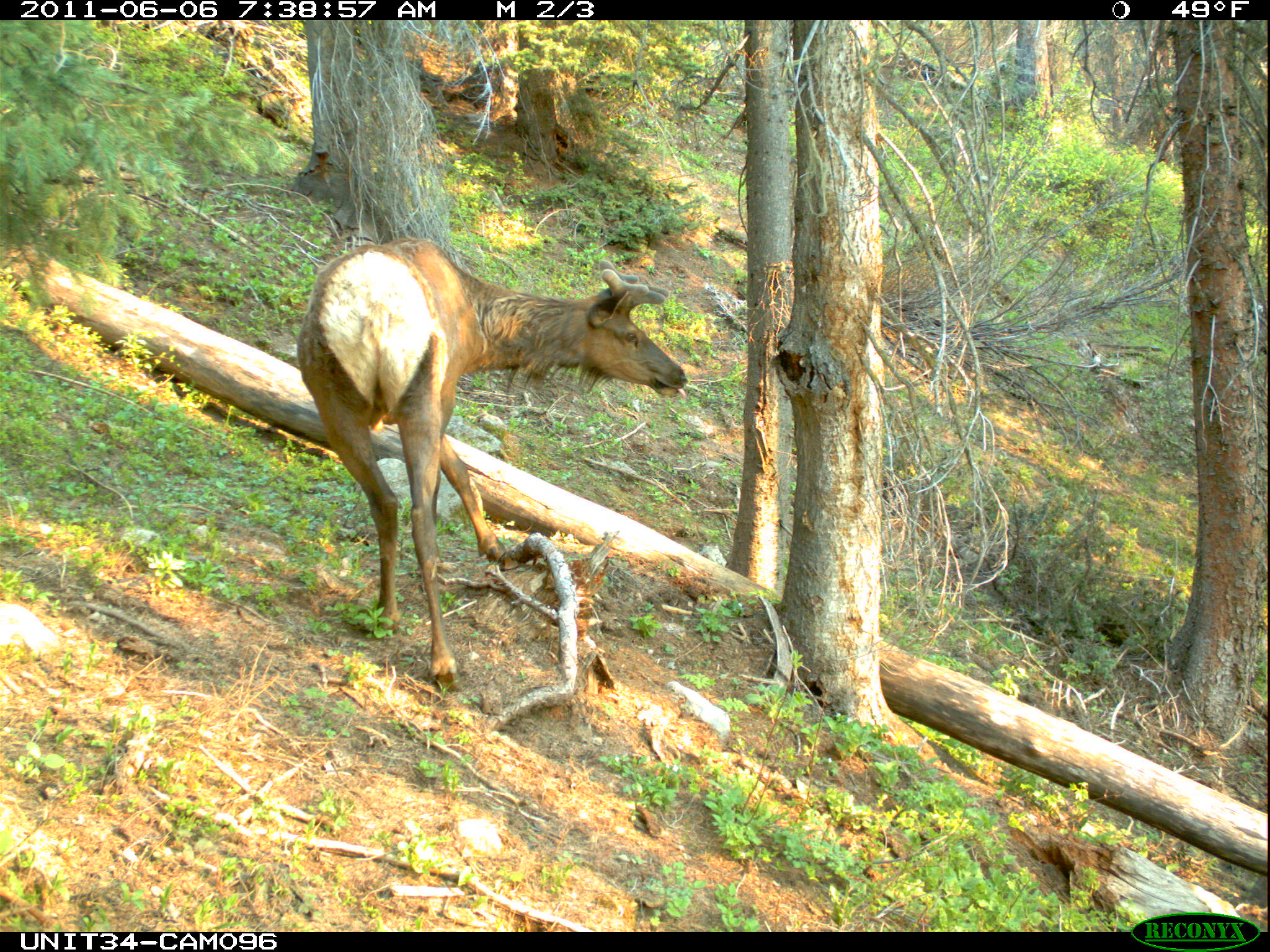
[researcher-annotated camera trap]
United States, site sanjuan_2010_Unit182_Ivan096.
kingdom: Animalia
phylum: Chordata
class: Mammalia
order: Artiodactyla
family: Cervidae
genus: Cervus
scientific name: Cervus elaphus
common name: red deer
Cervus elaphus (red deer).